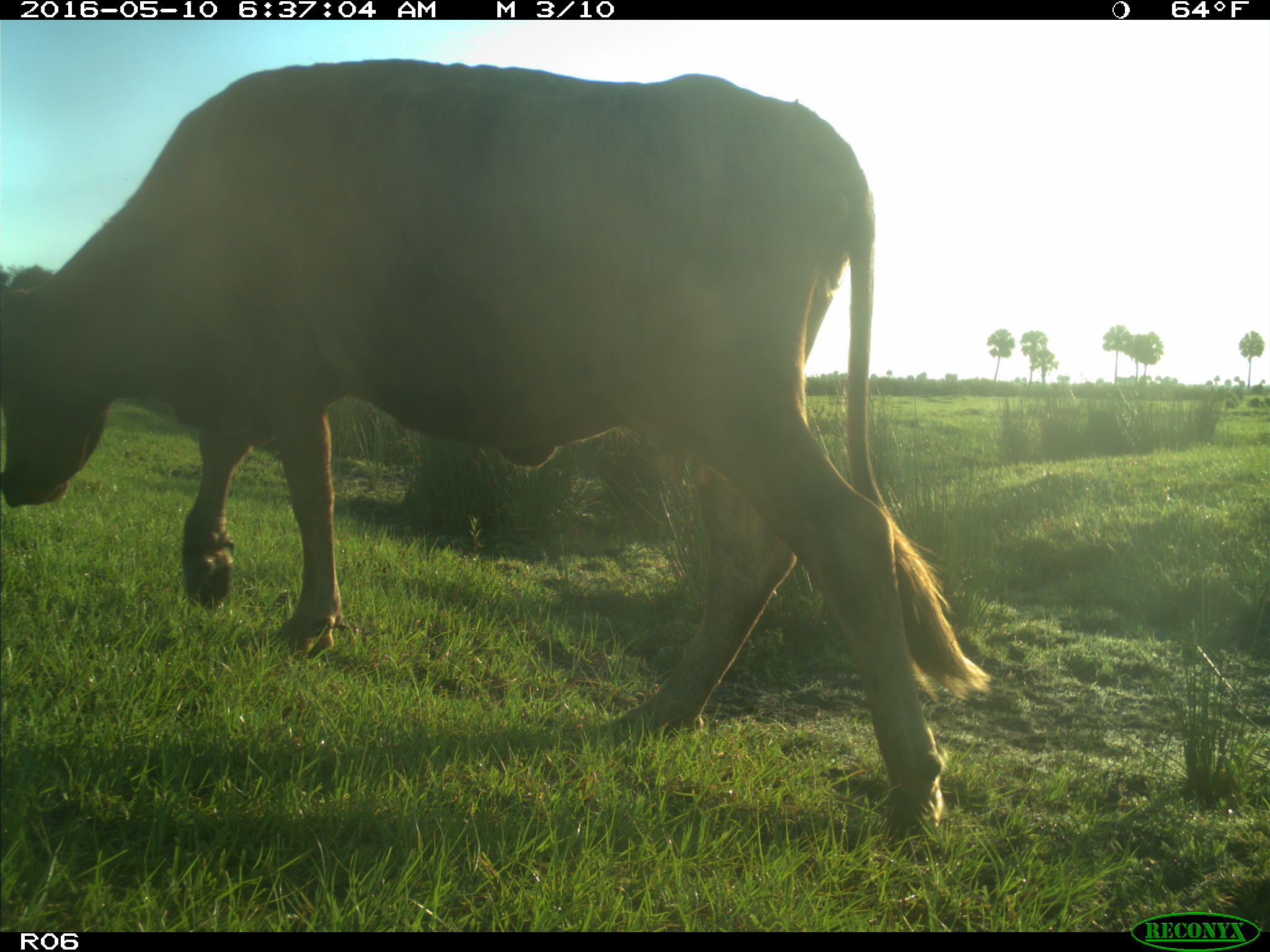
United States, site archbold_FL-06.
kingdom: Animalia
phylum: Chordata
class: Mammalia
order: Artiodactyla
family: Bovidae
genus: Bos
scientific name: Bos taurus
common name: domestic cow